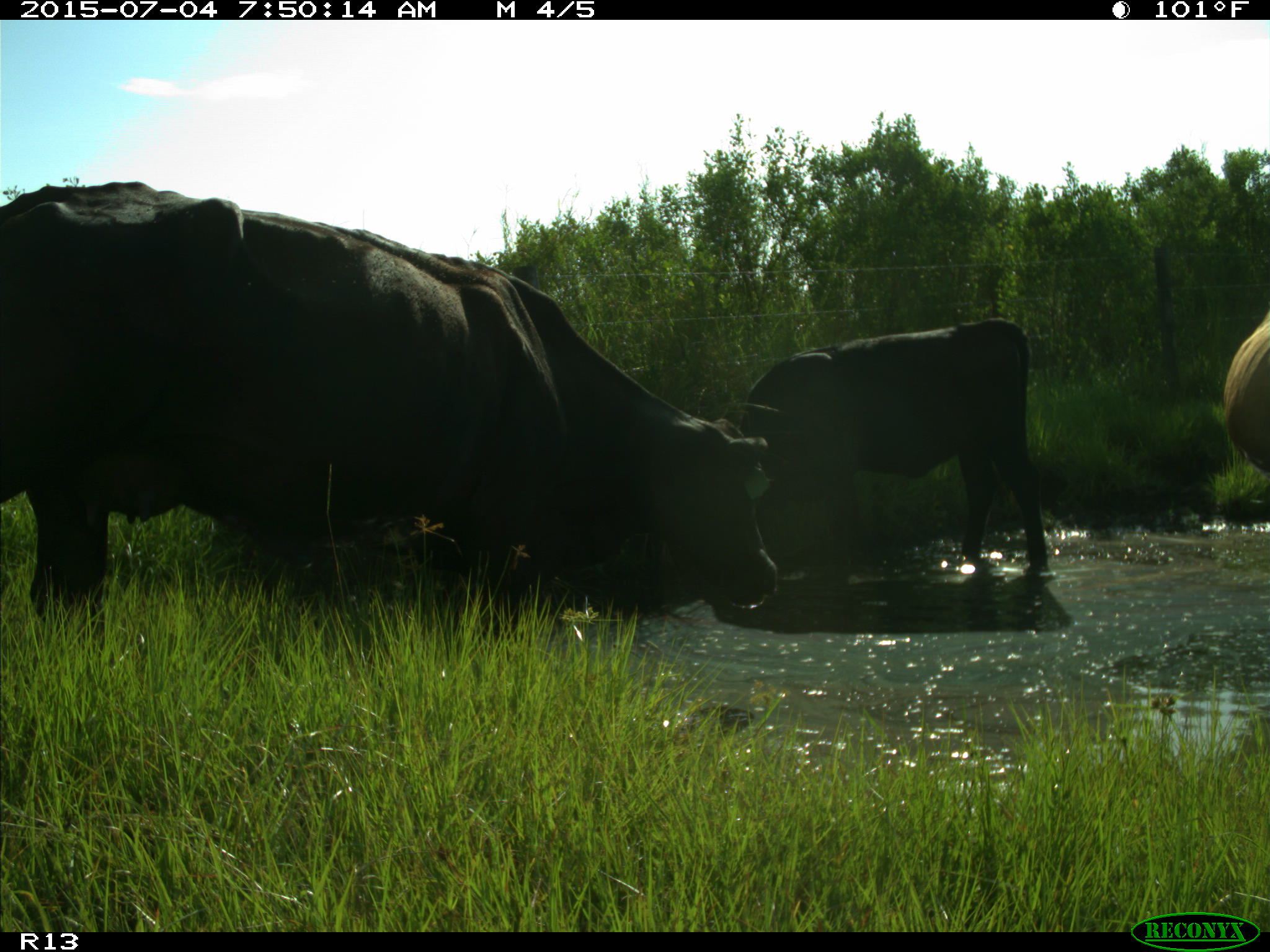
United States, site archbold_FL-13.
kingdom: Animalia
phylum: Chordata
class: Mammalia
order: Artiodactyla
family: Bovidae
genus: Bos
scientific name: Bos taurus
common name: domestic cow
Bos taurus (domestic cow).